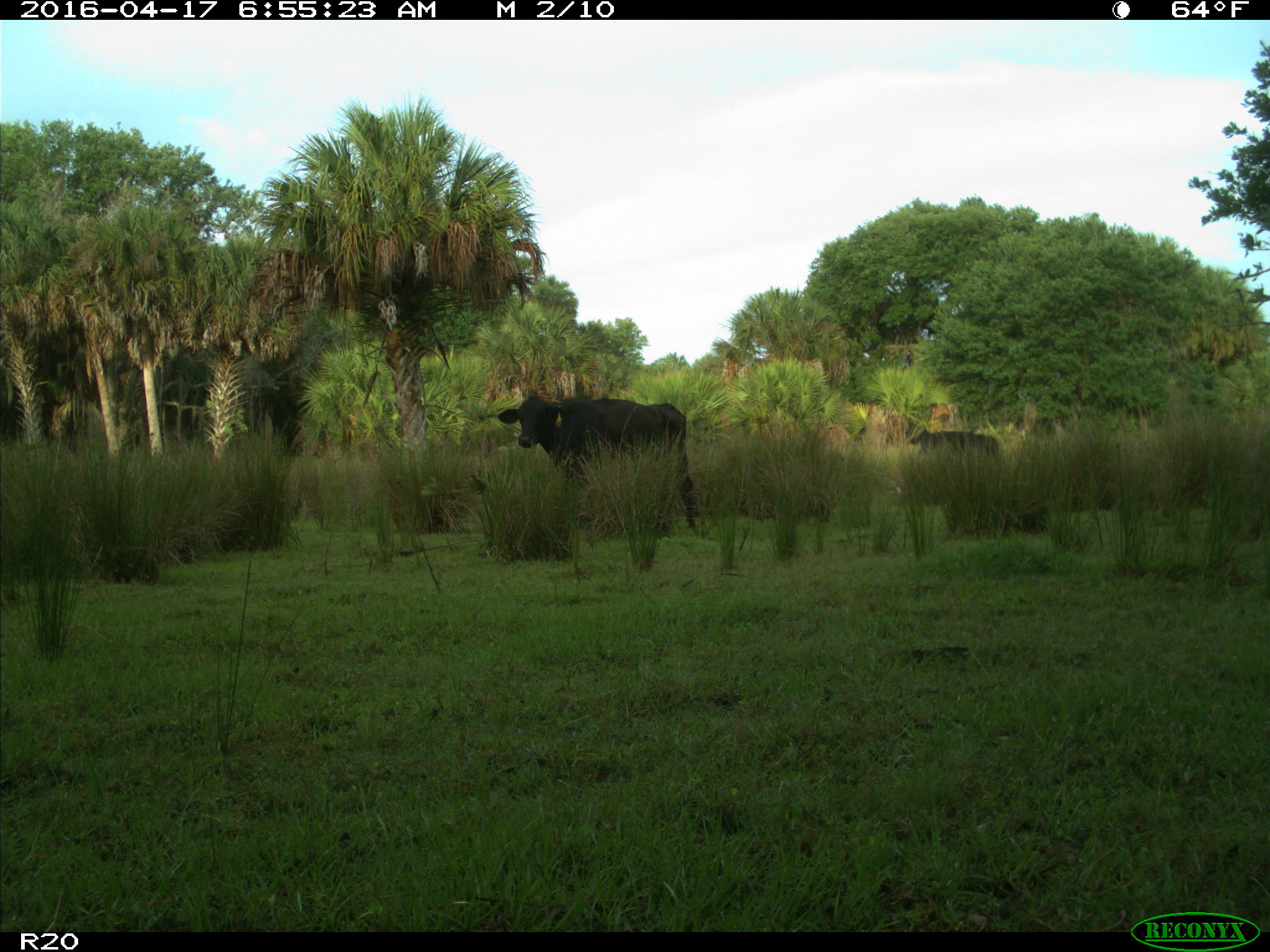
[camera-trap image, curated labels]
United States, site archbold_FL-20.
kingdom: Animalia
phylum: Chordata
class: Mammalia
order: Artiodactyla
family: Bovidae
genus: Bos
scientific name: Bos taurus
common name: domestic cow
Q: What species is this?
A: Bos taurus (domestic cow).